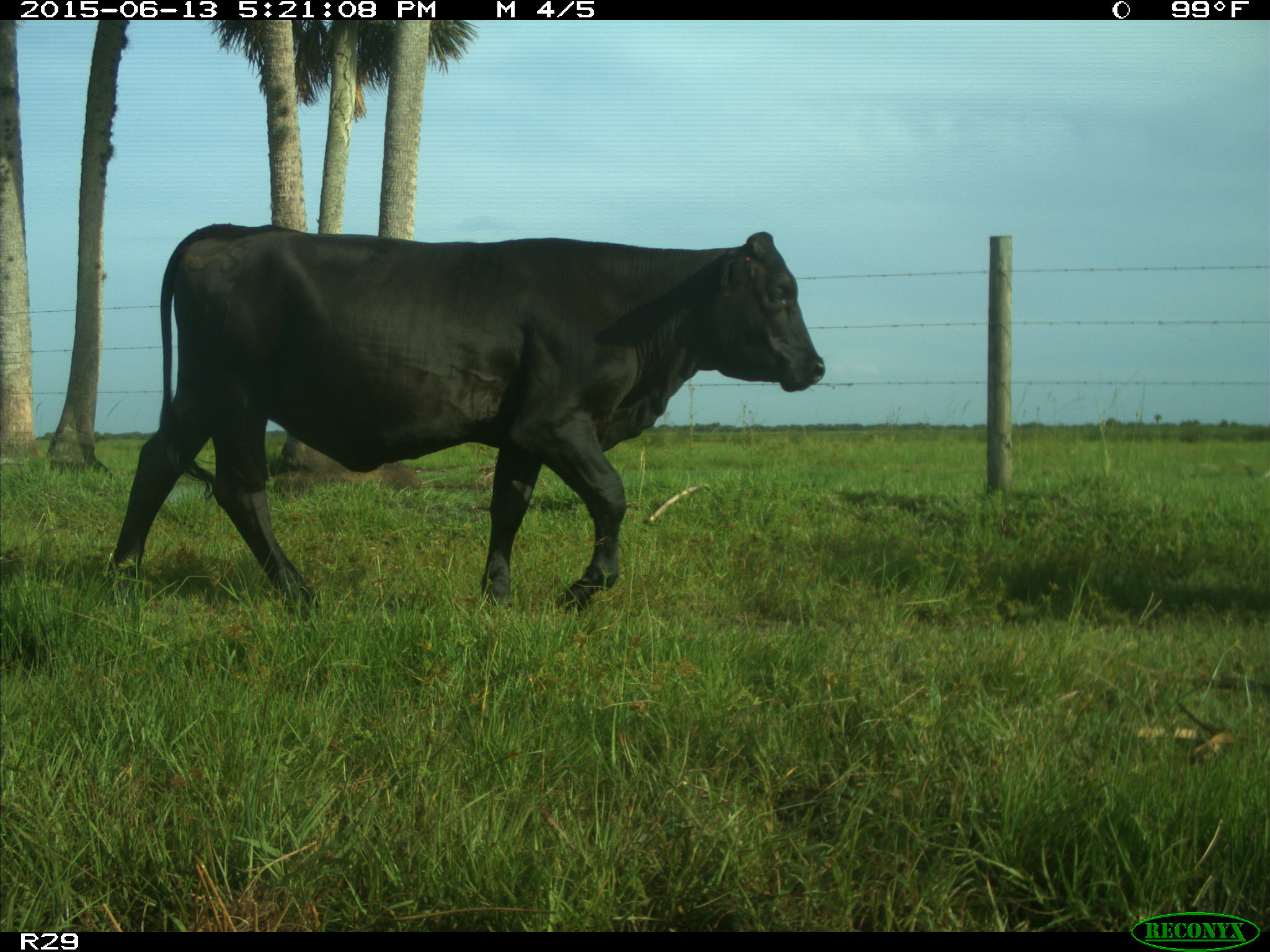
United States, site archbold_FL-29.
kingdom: Animalia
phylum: Chordata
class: Mammalia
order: Artiodactyla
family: Bovidae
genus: Bos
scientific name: Bos taurus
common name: domestic cow